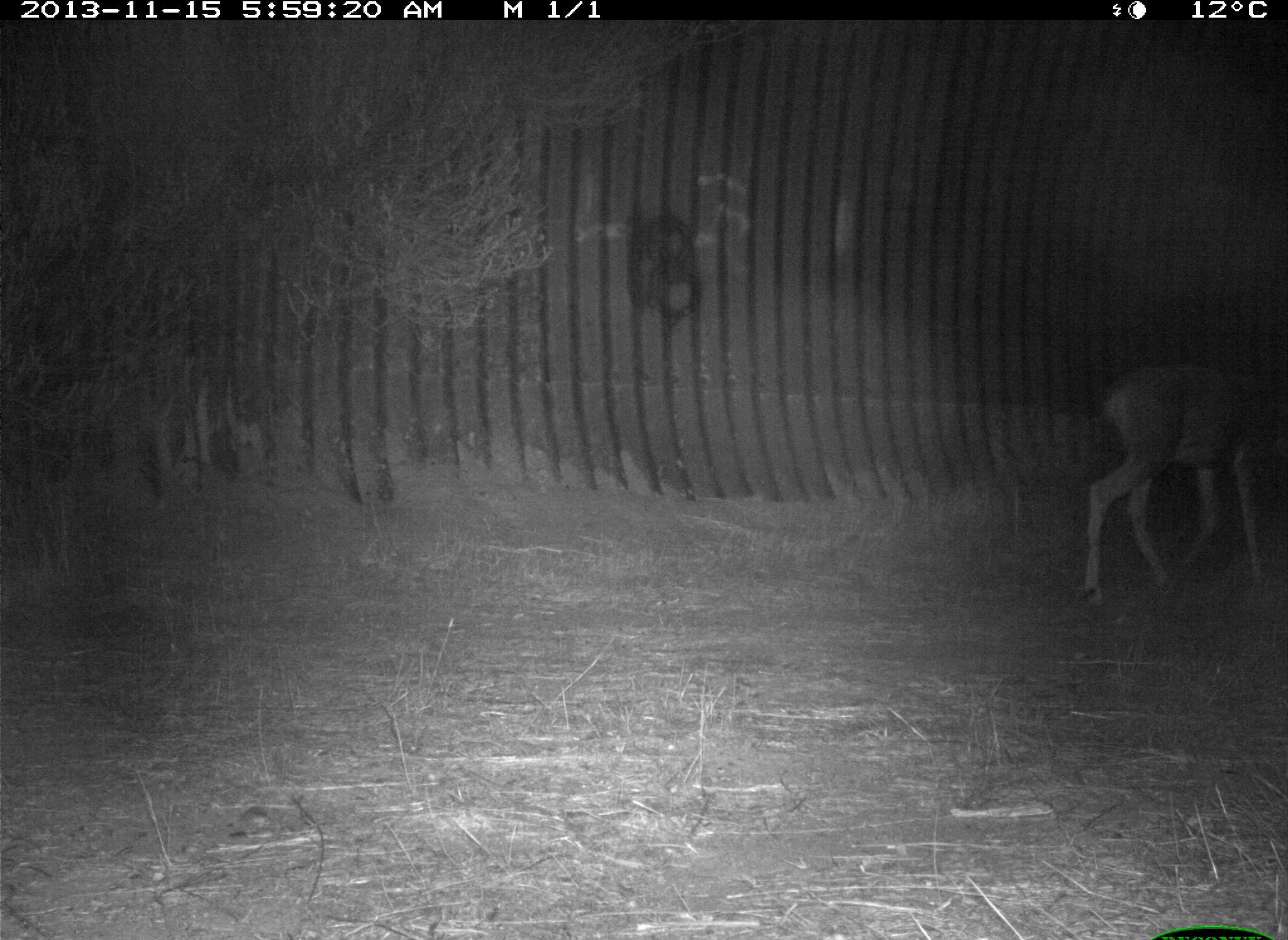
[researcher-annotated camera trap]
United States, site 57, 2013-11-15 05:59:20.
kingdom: Animalia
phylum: Chordata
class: Mammalia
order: Artiodactyla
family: Cervidae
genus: Odocoileus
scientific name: Odocoileus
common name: deer